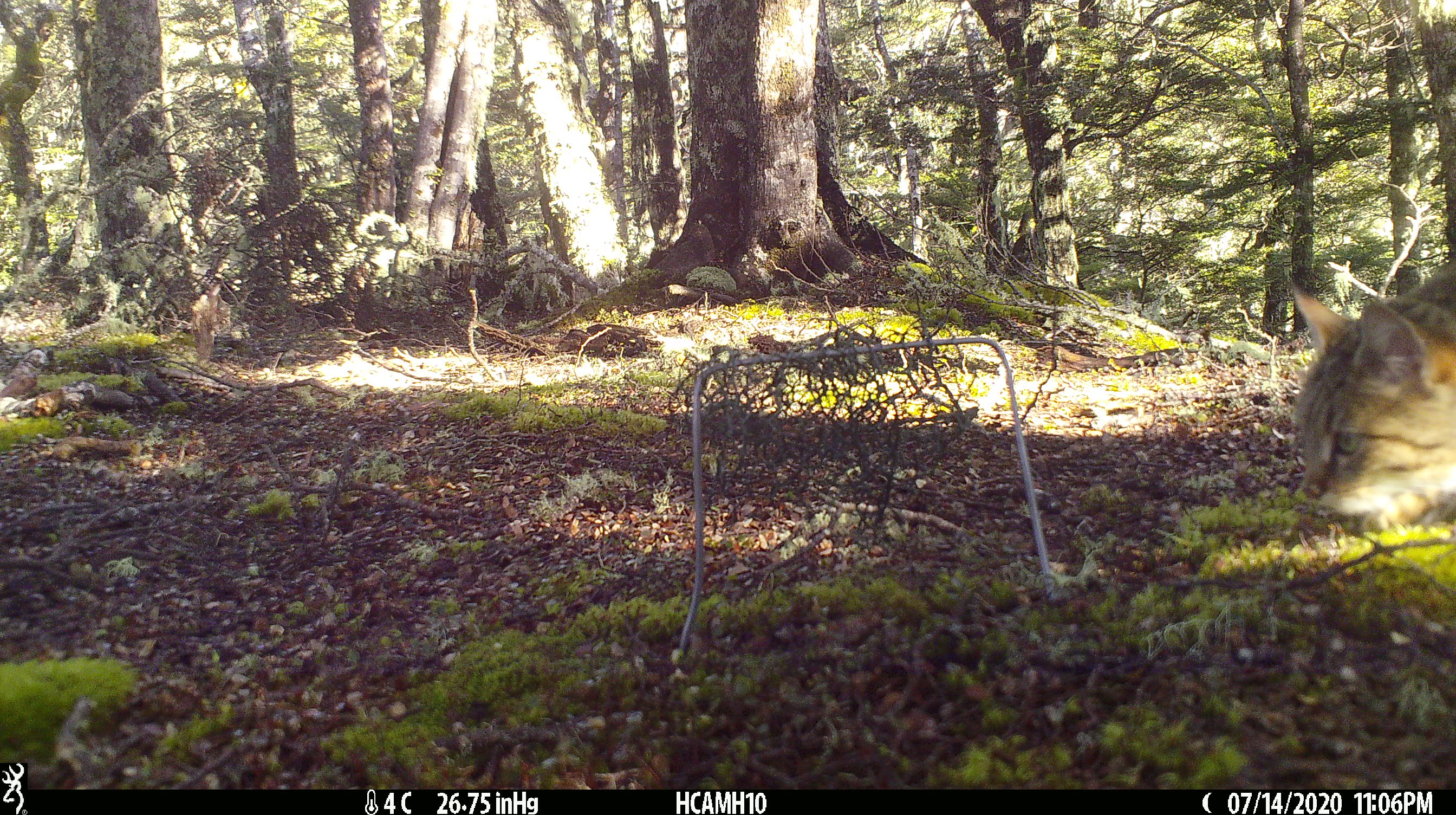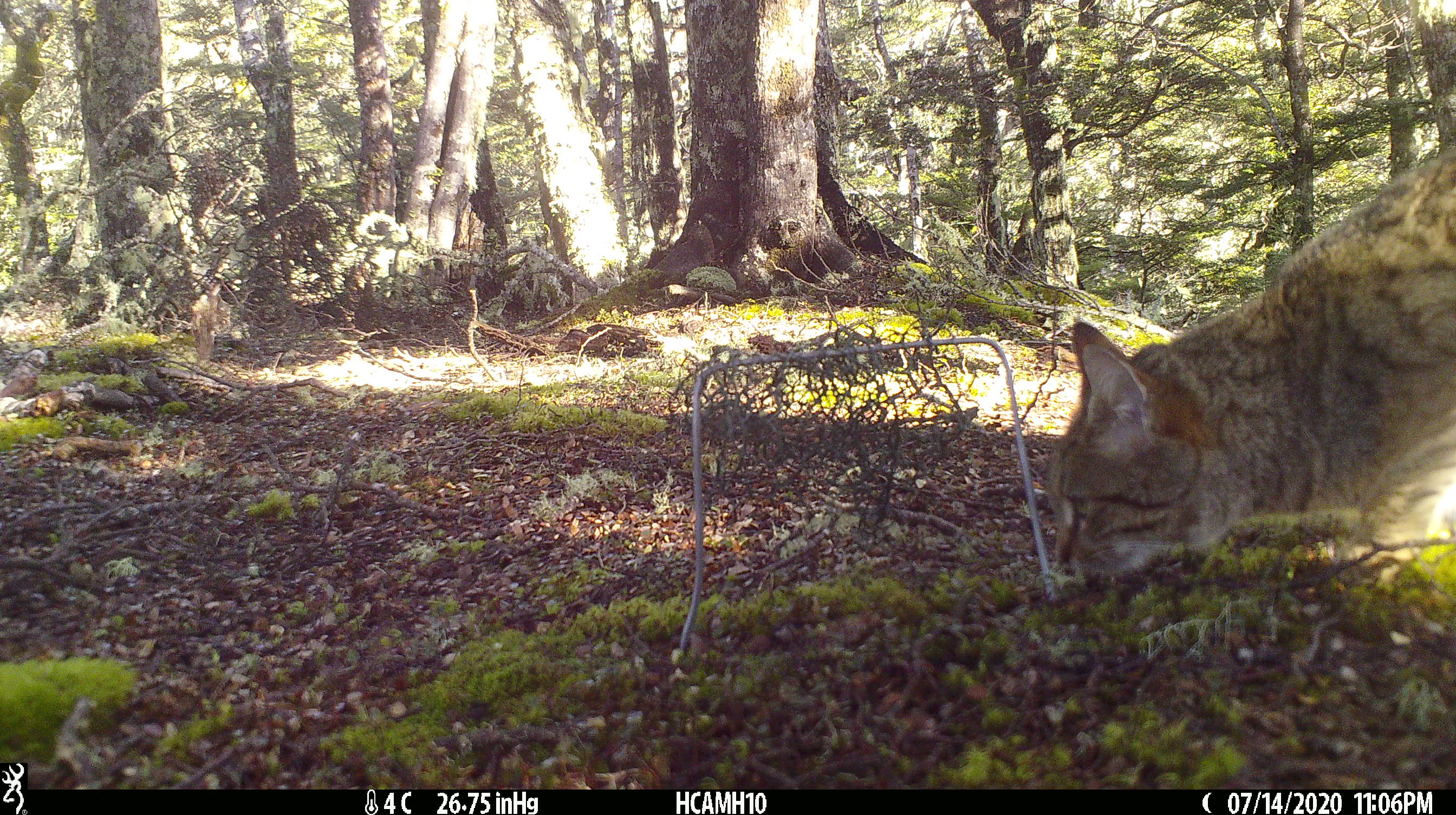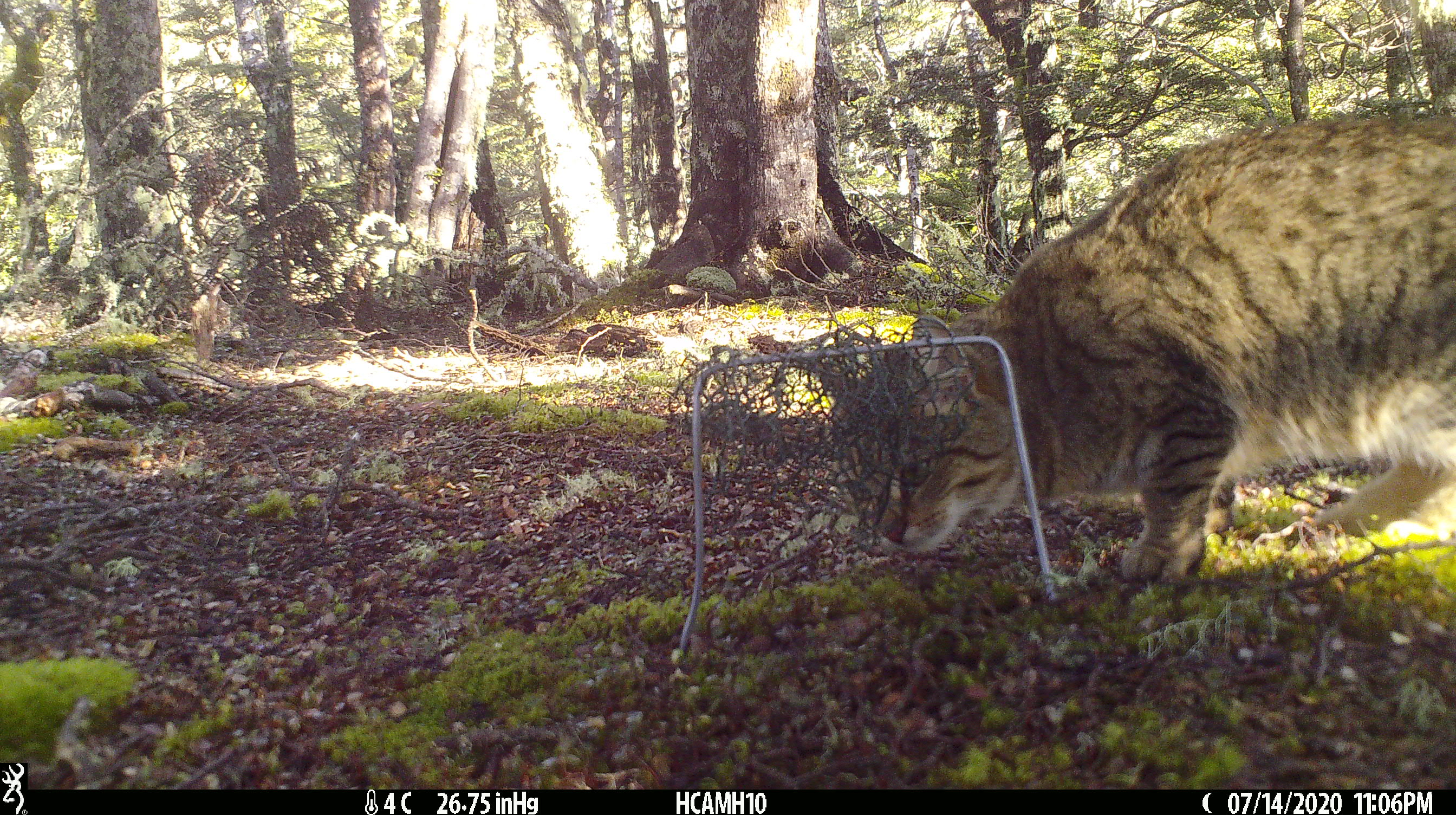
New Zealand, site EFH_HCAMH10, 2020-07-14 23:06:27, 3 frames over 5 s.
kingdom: Animalia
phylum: Chordata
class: Mammalia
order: Carnivora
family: Felidae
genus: Felis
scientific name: Felis catus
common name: domestic cat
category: cat